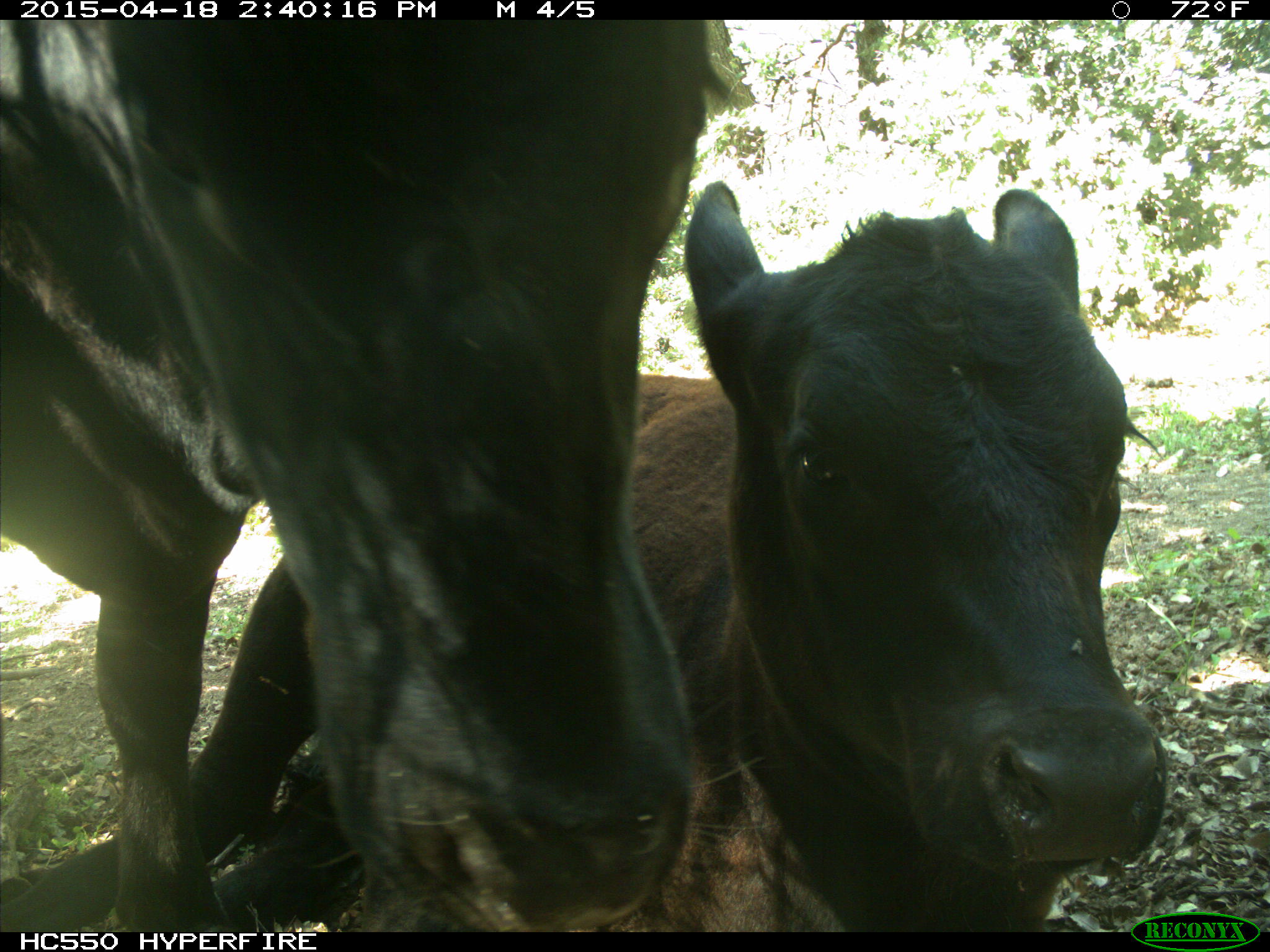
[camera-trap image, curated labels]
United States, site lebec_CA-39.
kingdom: Animalia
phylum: Chordata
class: Mammalia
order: Artiodactyla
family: Bovidae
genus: Bos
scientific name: Bos taurus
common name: domestic cow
Bos taurus (domestic cow).